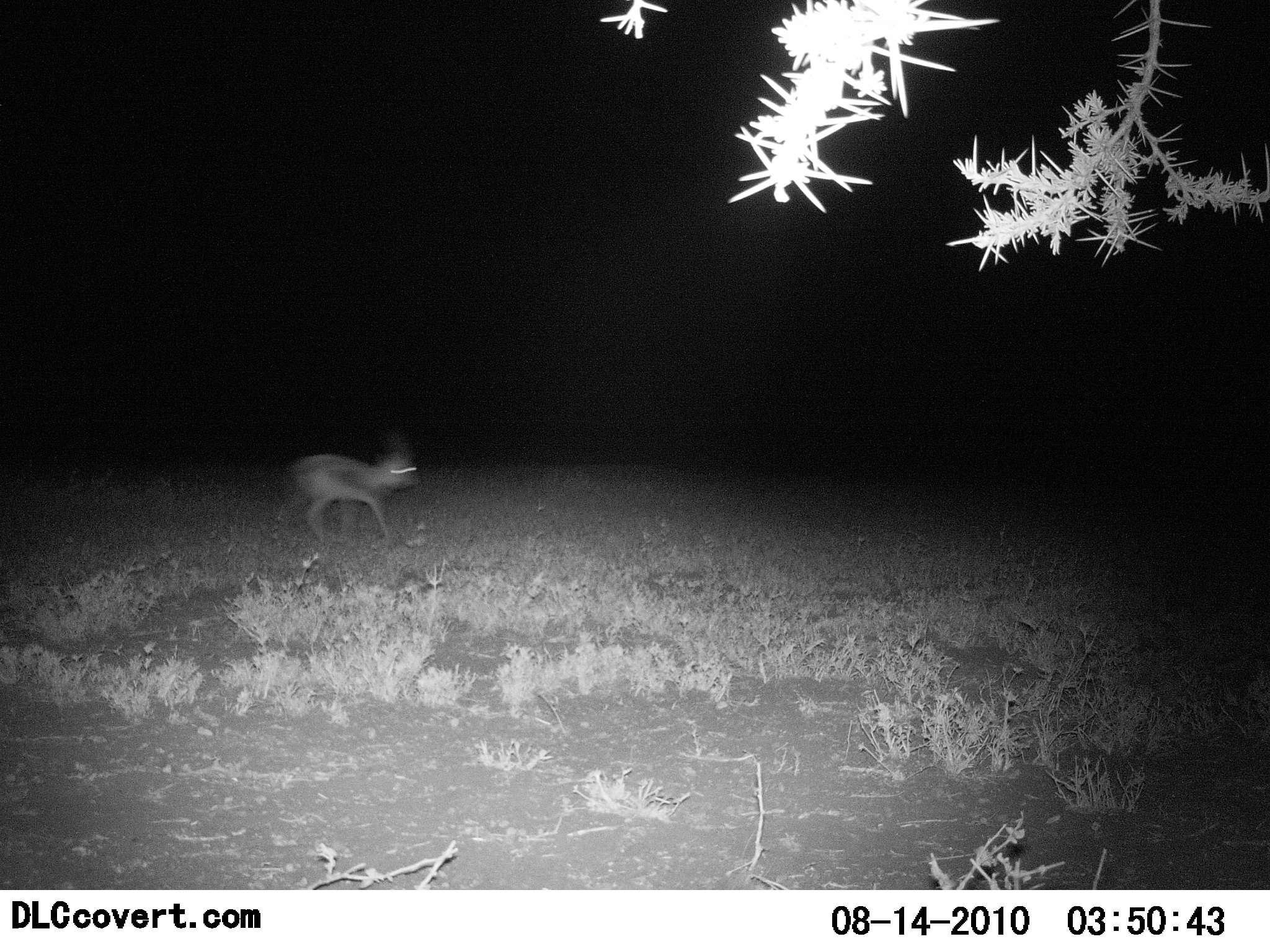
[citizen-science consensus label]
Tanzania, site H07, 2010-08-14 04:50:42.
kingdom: Animalia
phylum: Chordata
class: Mammalia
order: Artiodactyla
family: Bovidae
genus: Eudorcas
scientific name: Eudorcas thomsonii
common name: thomson's gazelle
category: gazellethomsons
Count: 1.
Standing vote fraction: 0%.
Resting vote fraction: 0%.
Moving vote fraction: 100%.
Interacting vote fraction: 0%.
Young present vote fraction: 0%.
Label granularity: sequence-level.